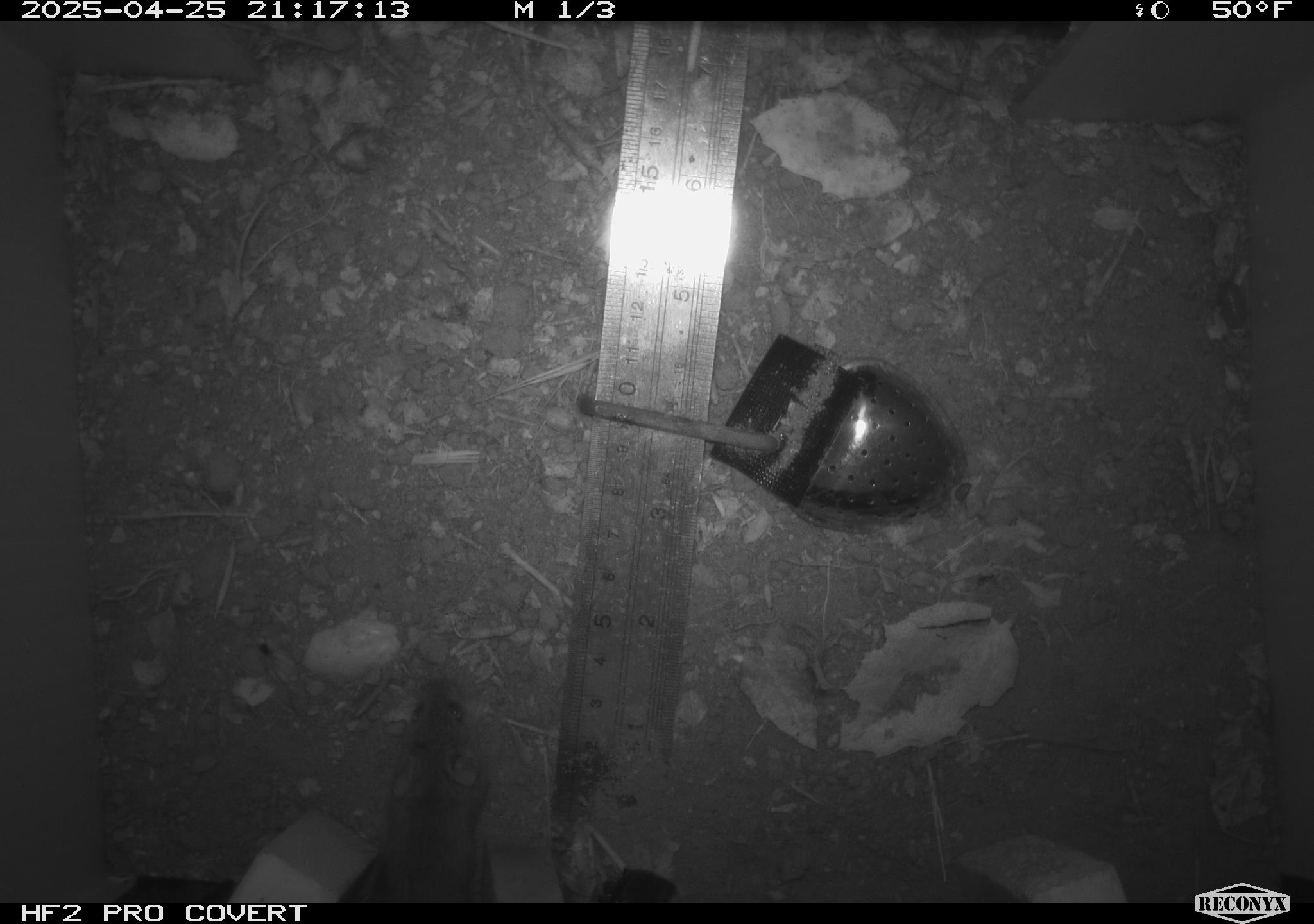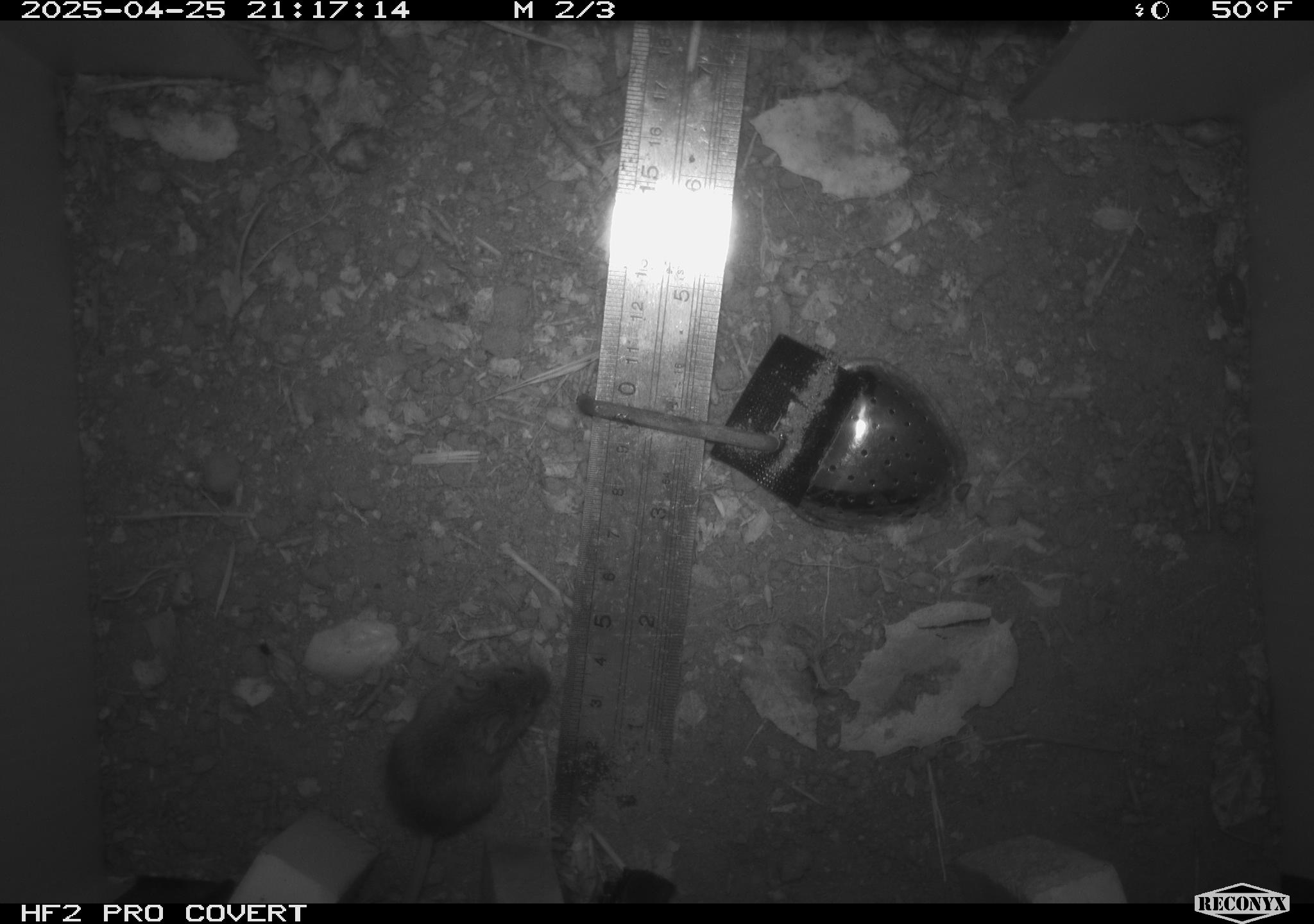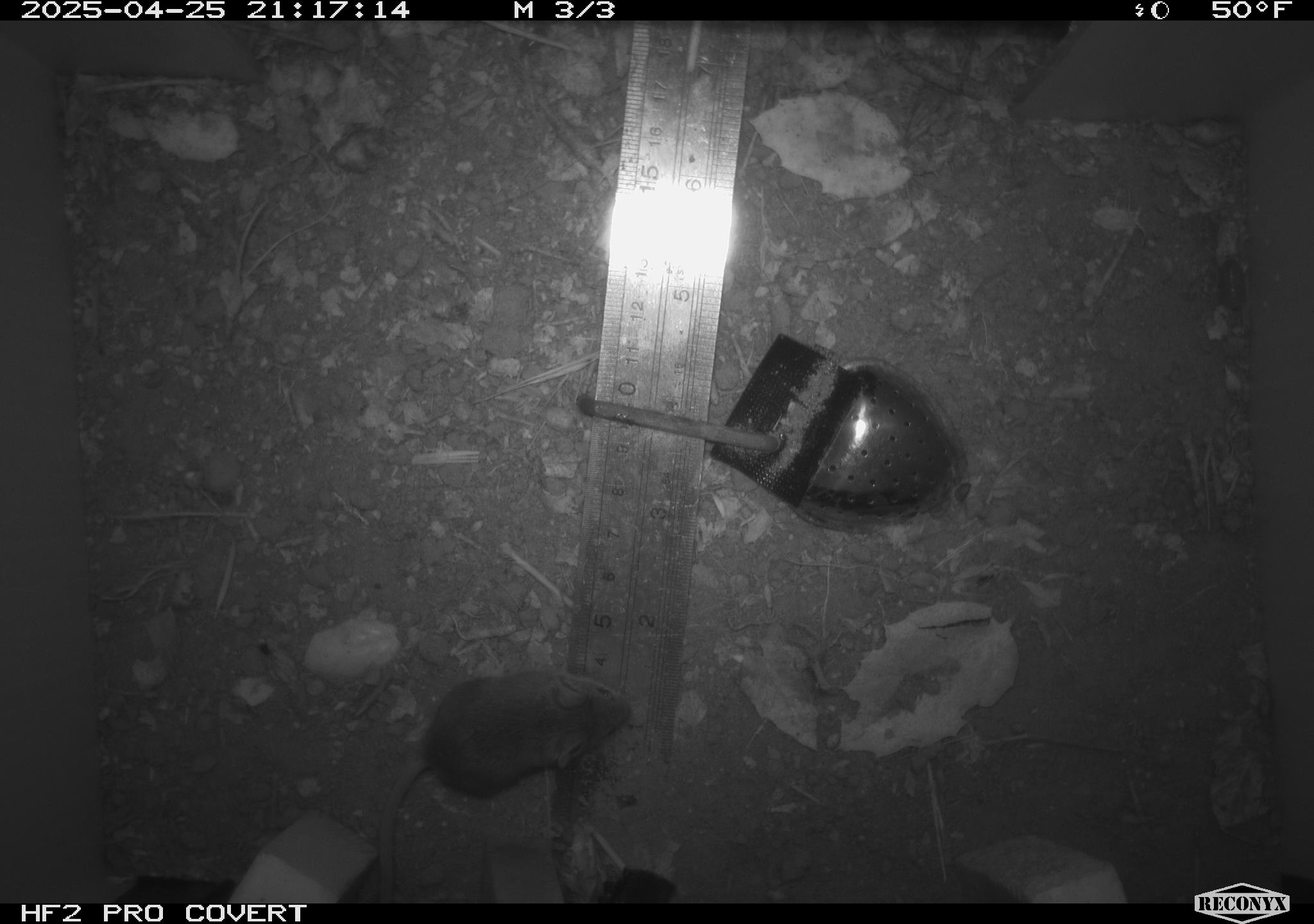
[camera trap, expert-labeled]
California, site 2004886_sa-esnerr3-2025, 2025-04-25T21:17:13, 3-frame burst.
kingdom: Animalia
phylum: Chordata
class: Mammalia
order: Rodentia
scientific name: Rodentia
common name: rodent